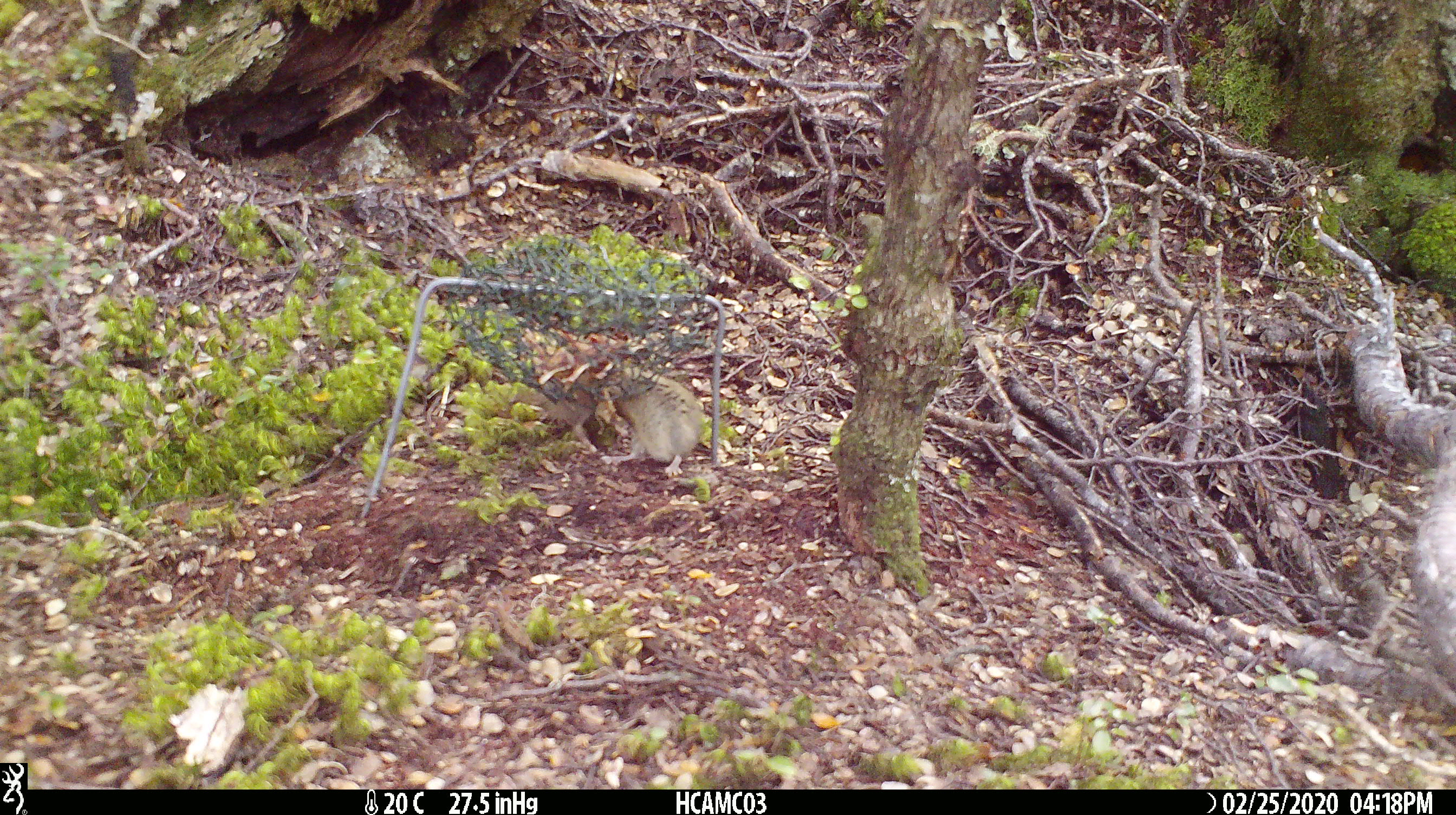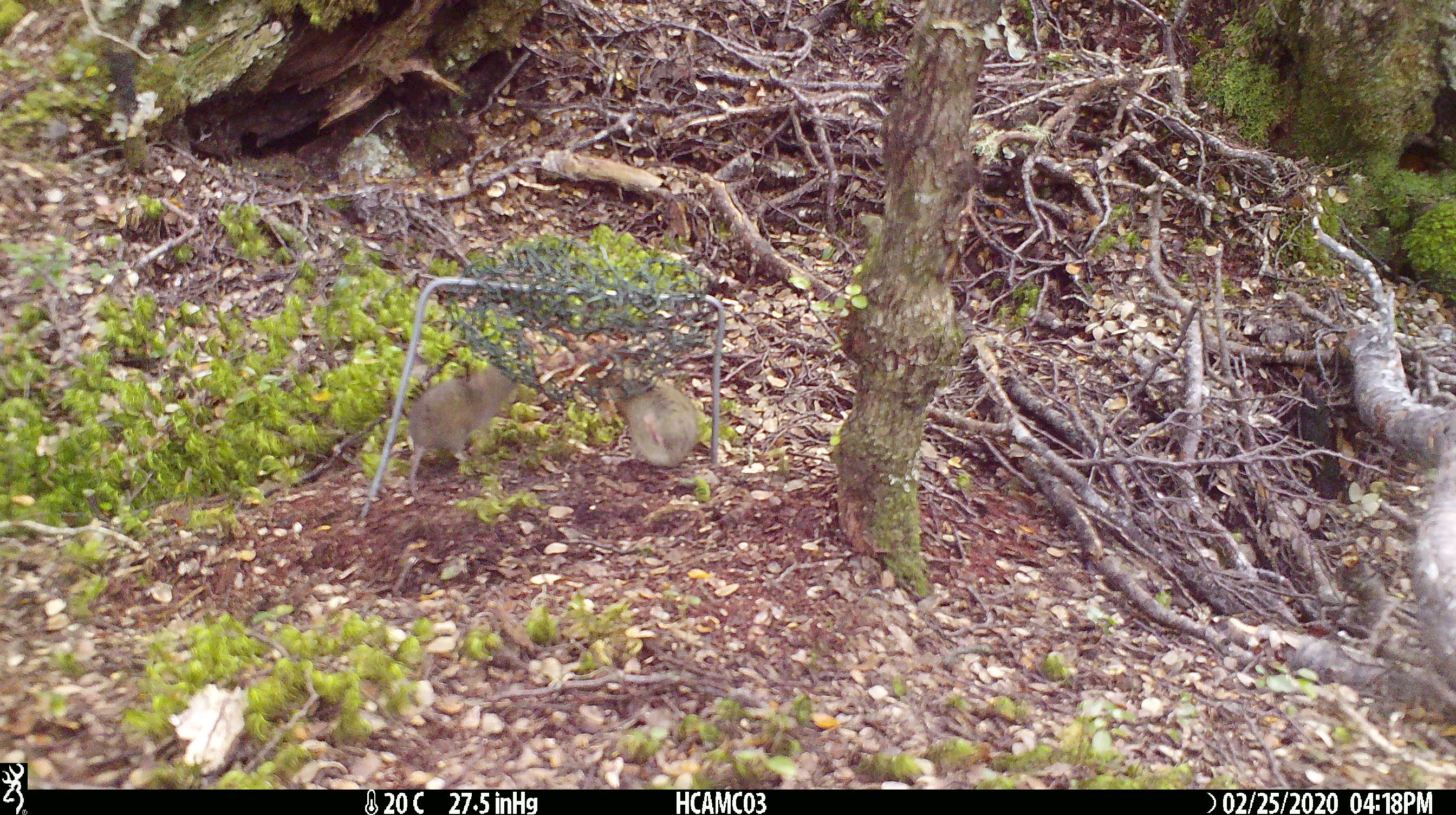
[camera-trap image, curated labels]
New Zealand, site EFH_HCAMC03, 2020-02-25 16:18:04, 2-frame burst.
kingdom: Animalia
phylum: Chordata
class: Mammalia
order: Rodentia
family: Muridae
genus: Mus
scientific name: Mus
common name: mouse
Mouse (Mus).